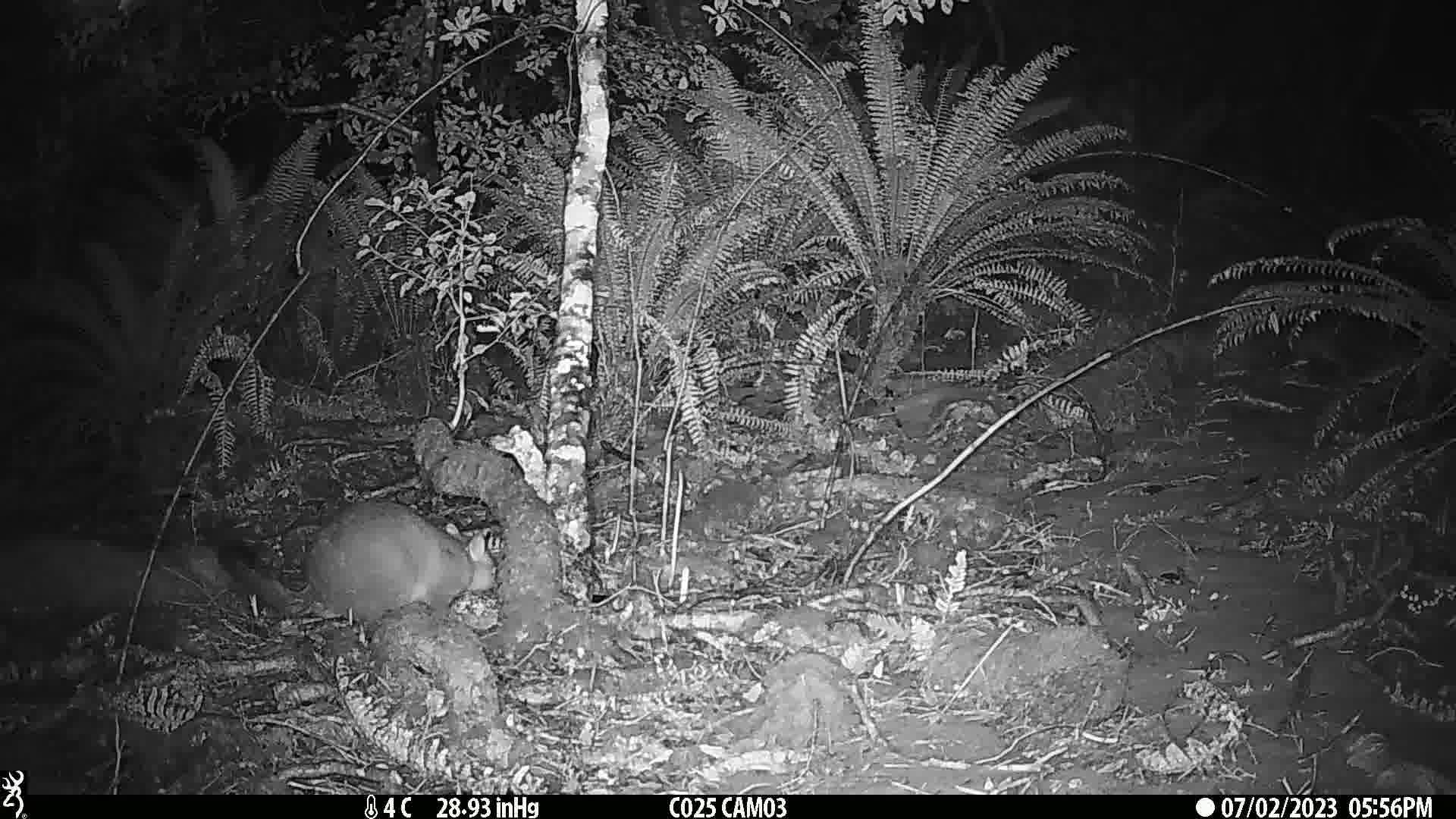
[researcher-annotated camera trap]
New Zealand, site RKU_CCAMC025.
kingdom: Animalia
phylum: Chordata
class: Mammalia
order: Diprotodontia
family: Phalangeridae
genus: Trichosurus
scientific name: Trichosurus vulpecula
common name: common brushtail possum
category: possum